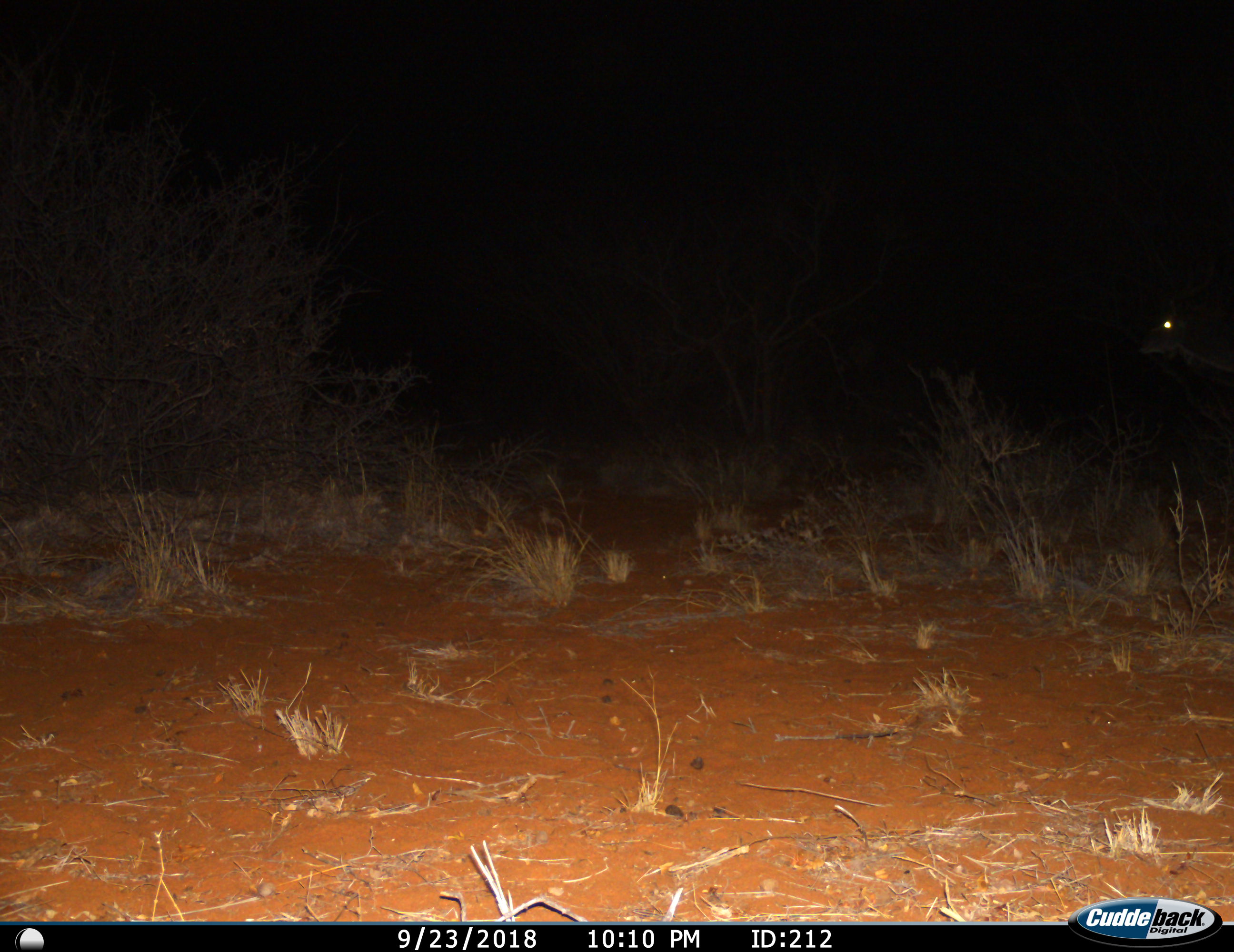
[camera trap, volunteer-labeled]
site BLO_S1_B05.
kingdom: Animalia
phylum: Chordata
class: Mammalia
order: Artiodactyla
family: Bovidae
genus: Tragelaphus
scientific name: Tragelaphus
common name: kudu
Kudu (Tragelaphus), count 1. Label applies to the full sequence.